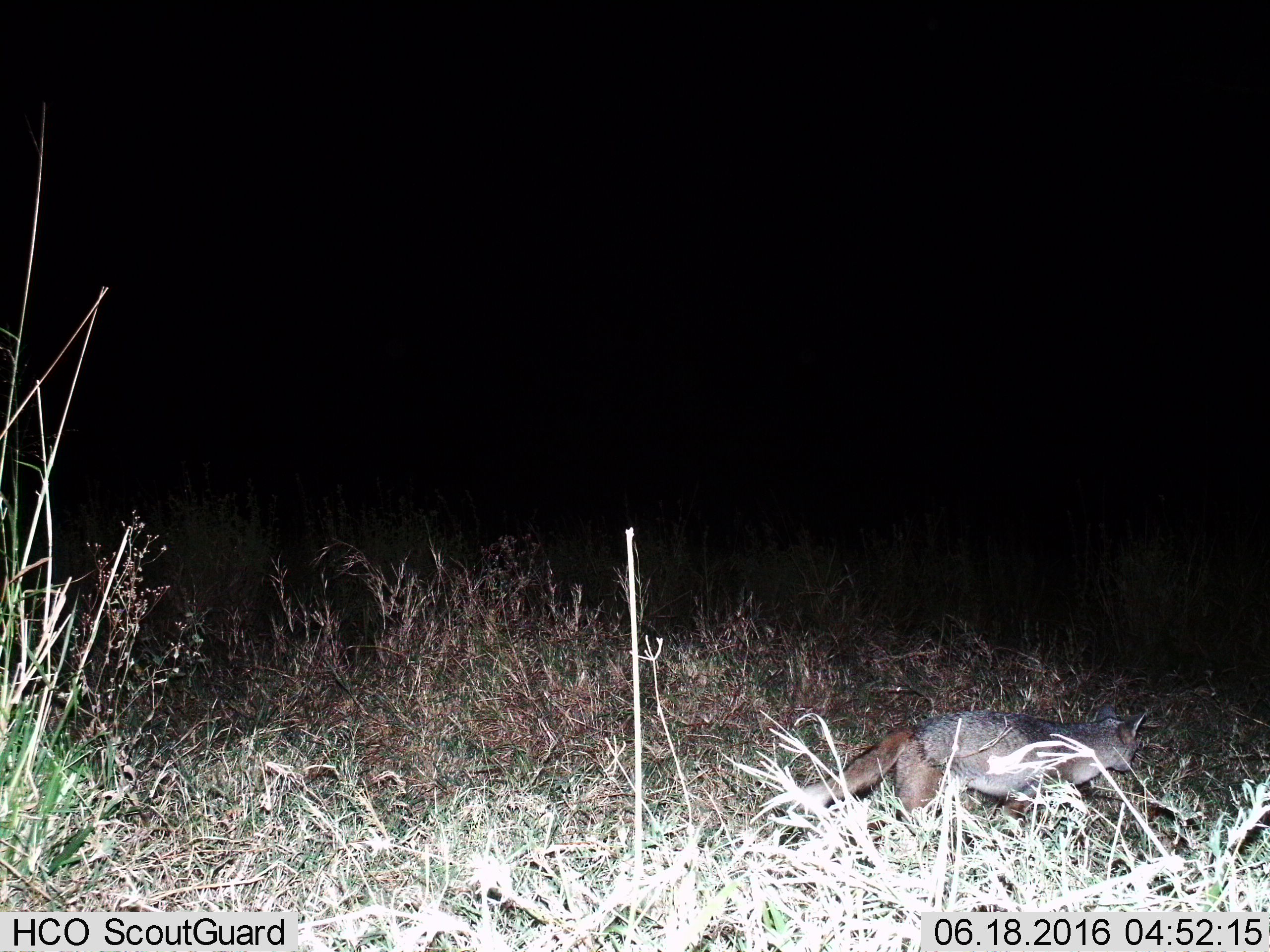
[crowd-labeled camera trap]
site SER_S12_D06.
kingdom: Animalia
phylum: Chordata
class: Mammalia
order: Carnivora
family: Canidae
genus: Lupulella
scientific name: Lupulella mesomelas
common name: black-backed jackal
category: jackalblackbacked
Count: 1.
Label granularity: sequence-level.